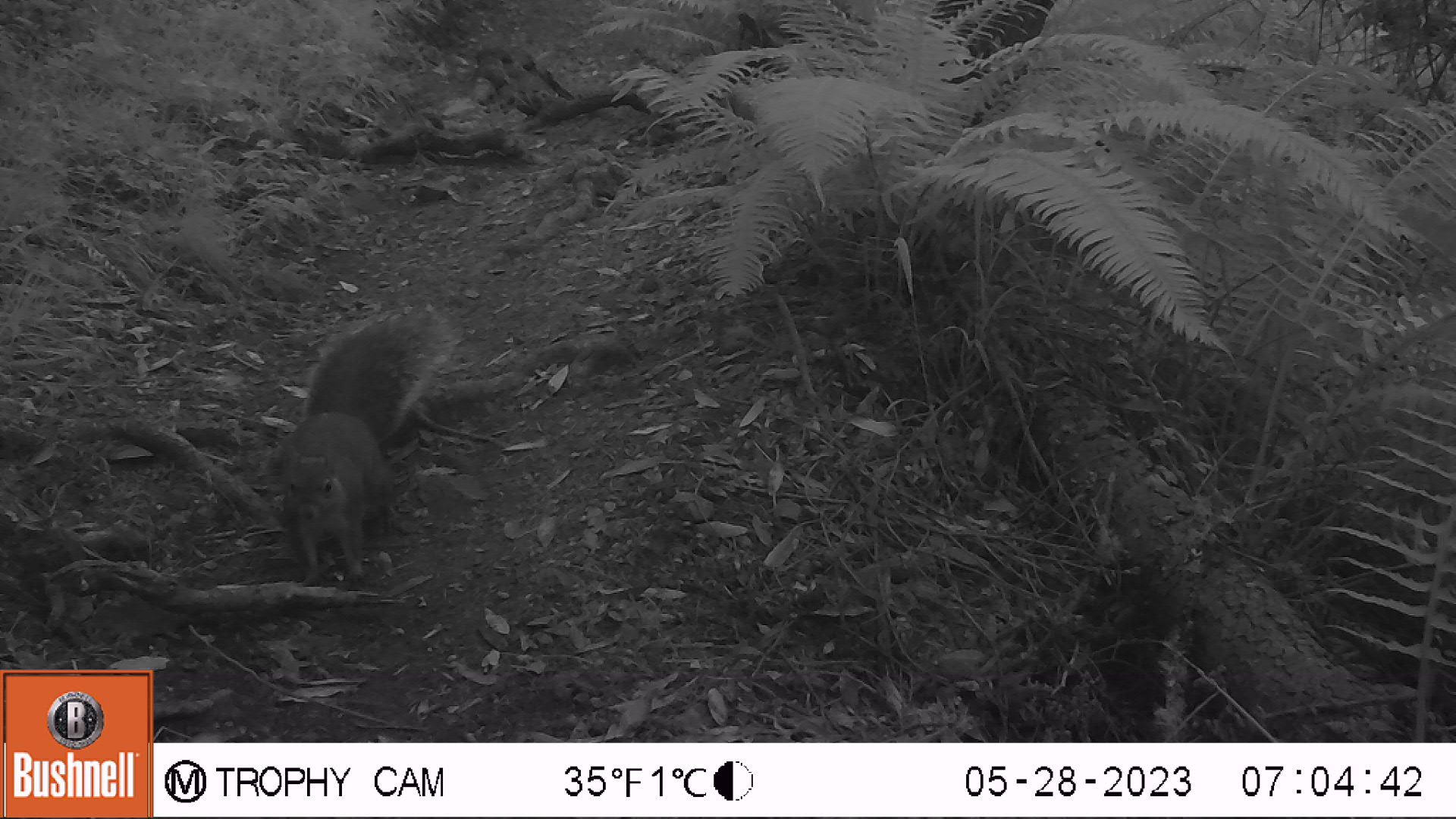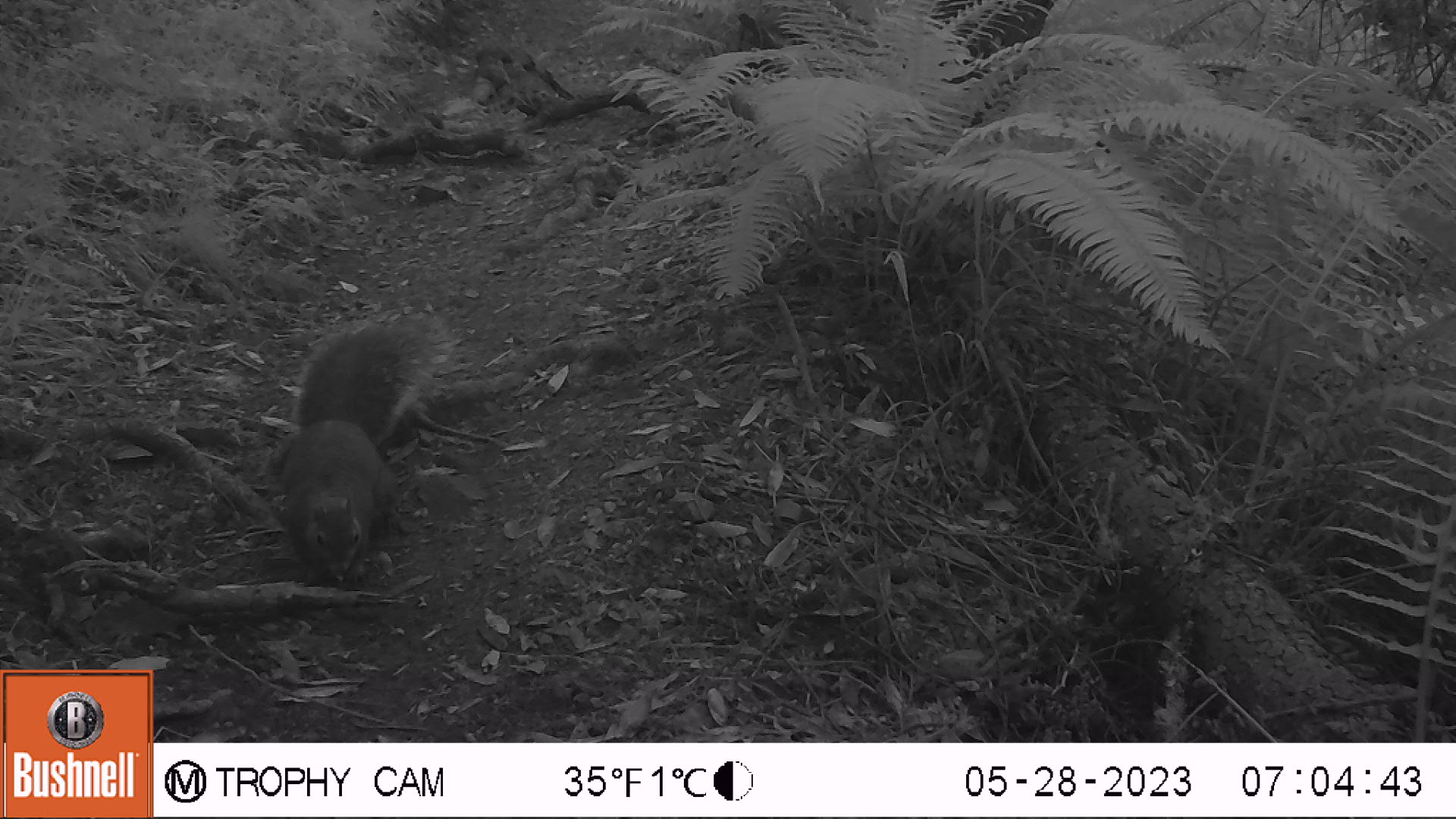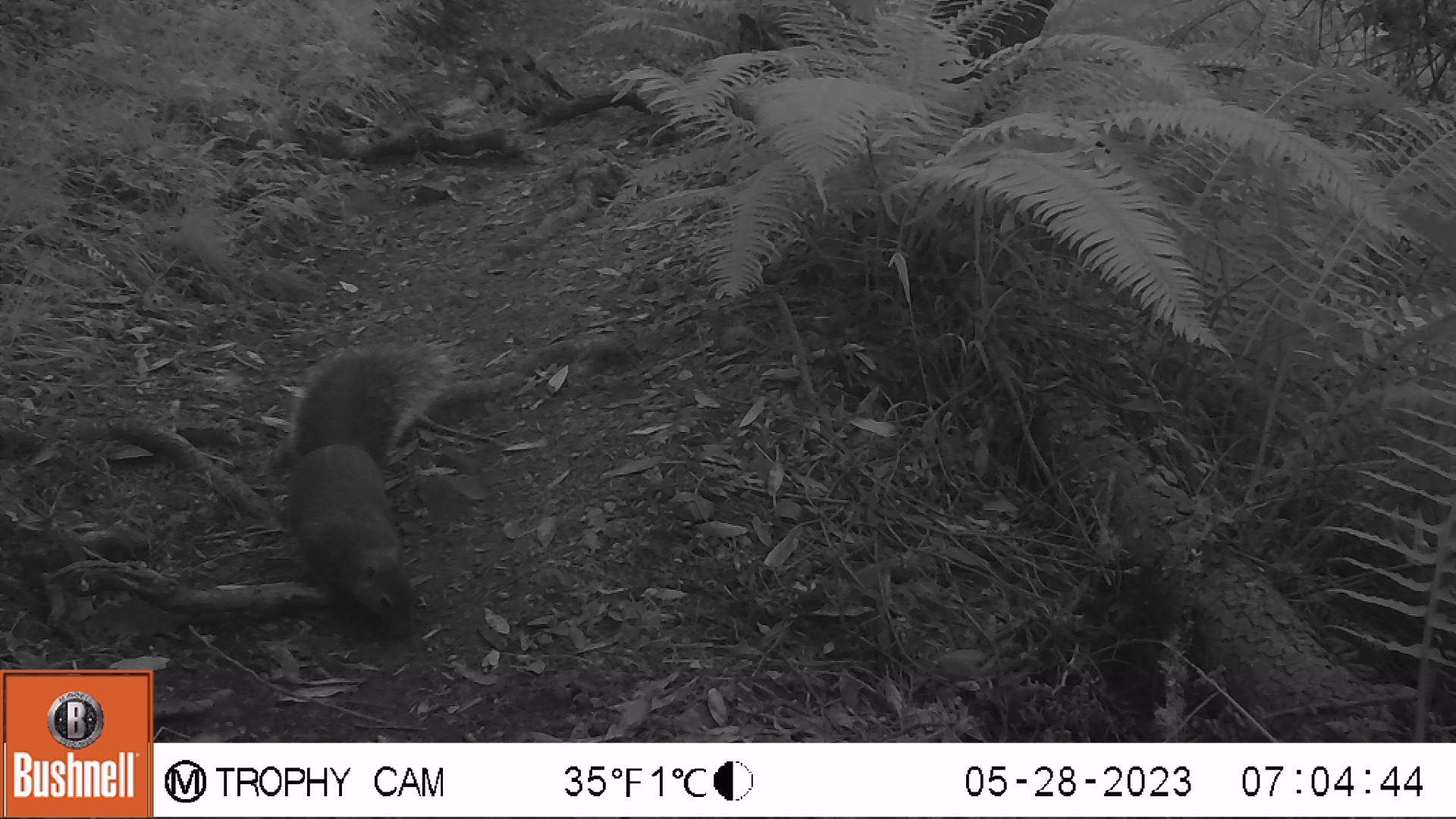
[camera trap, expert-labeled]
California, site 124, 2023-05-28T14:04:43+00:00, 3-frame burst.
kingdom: Animalia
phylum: Chordata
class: Mammalia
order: Rodentia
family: Sciuridae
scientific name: Sciuridae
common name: squirrel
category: unknown squirrel